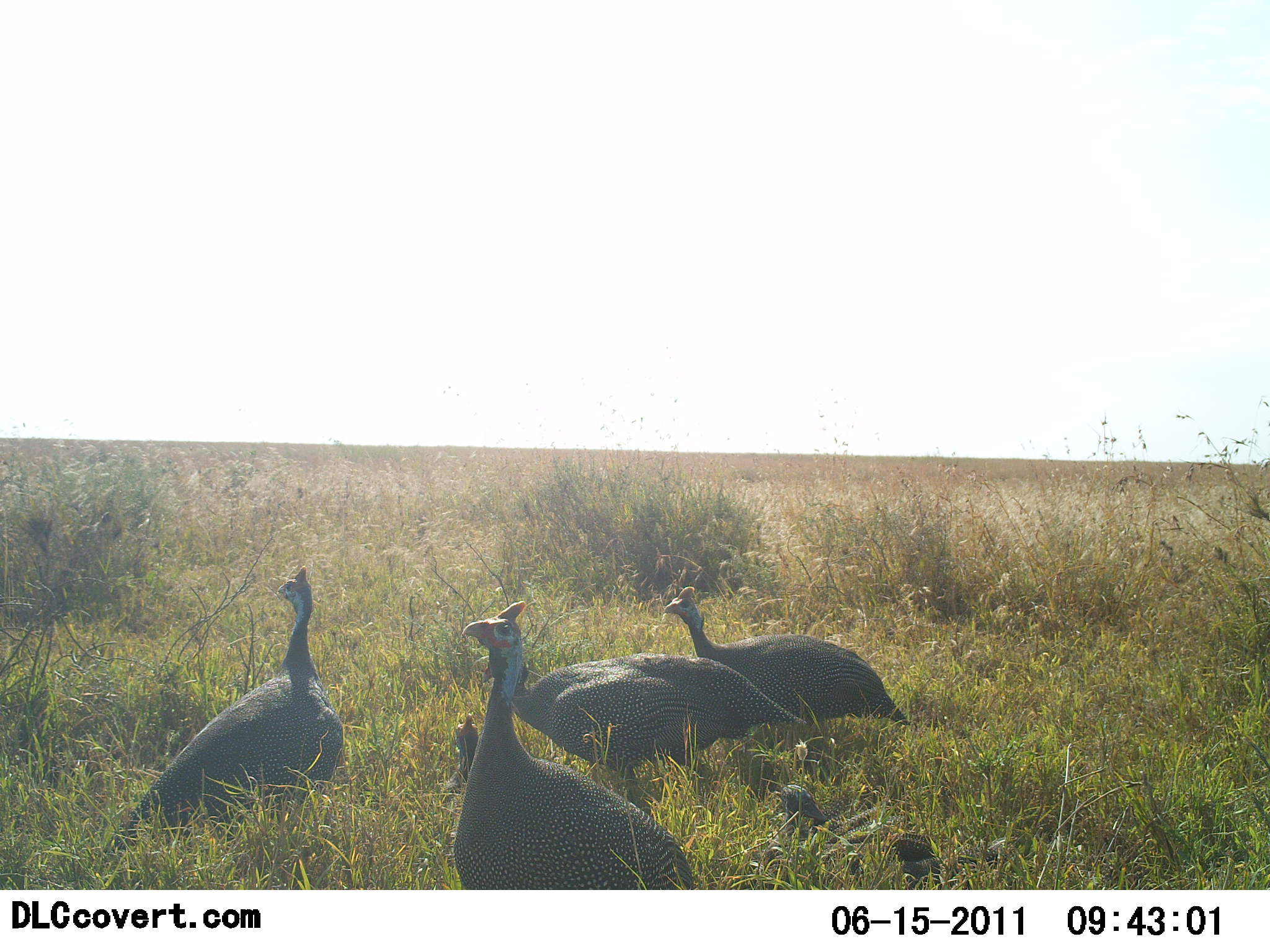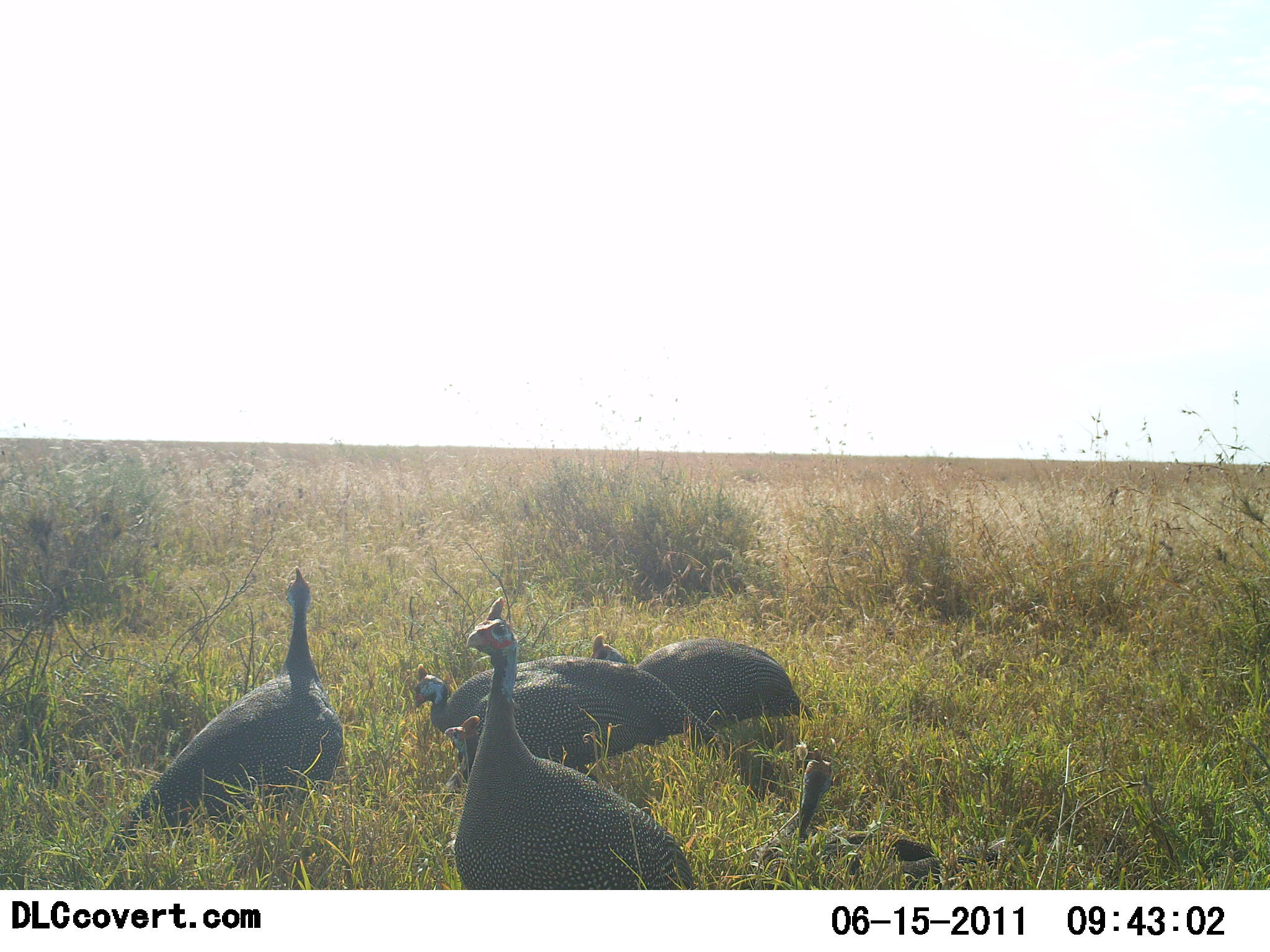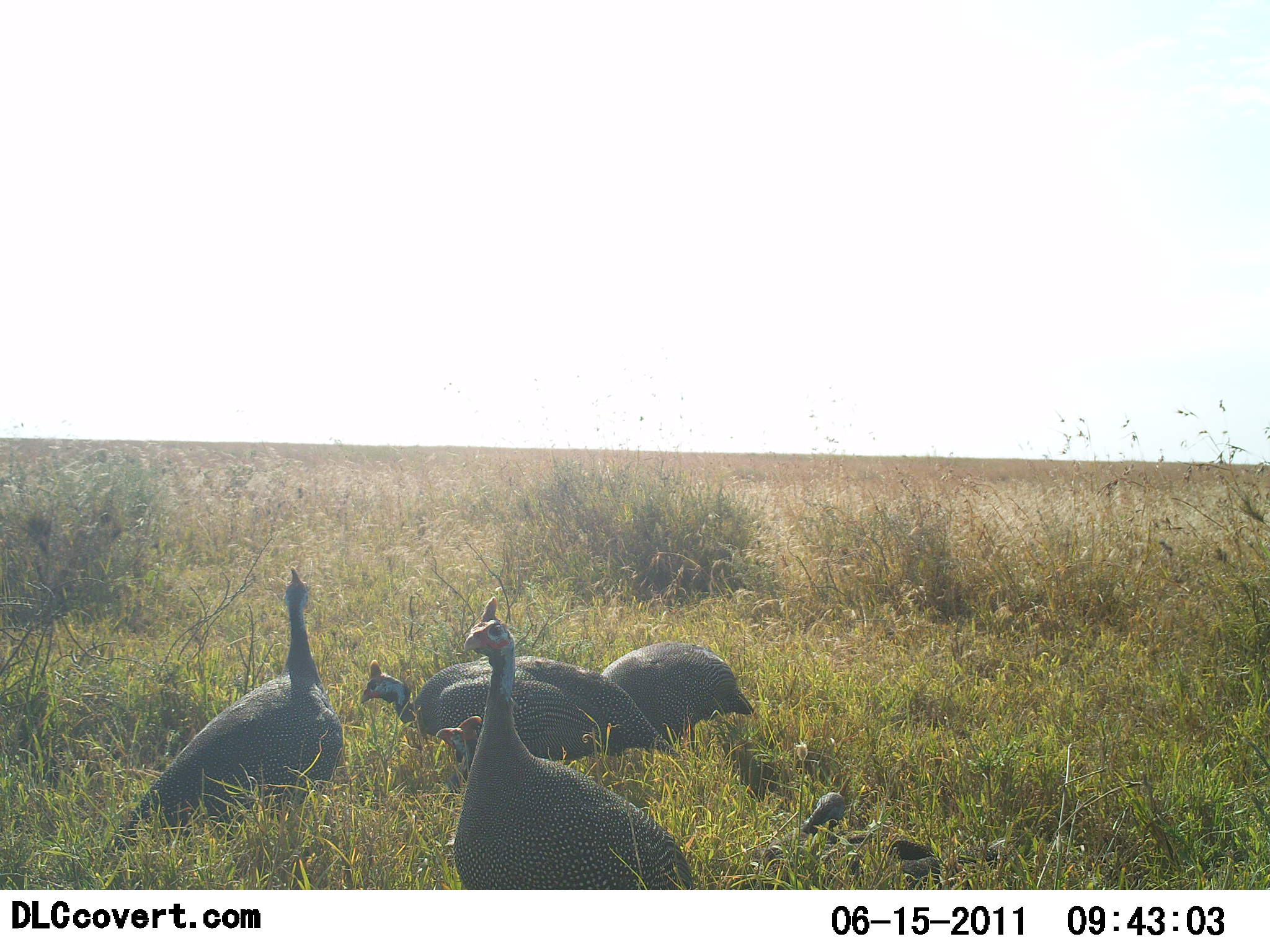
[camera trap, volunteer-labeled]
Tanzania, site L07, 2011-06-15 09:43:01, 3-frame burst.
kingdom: Animalia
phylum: Chordata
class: Aves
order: Galliformes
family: Numididae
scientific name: Numididae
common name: guinea fowl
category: guineafowl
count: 6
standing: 100%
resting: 50%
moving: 30%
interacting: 0%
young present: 10%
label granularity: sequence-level